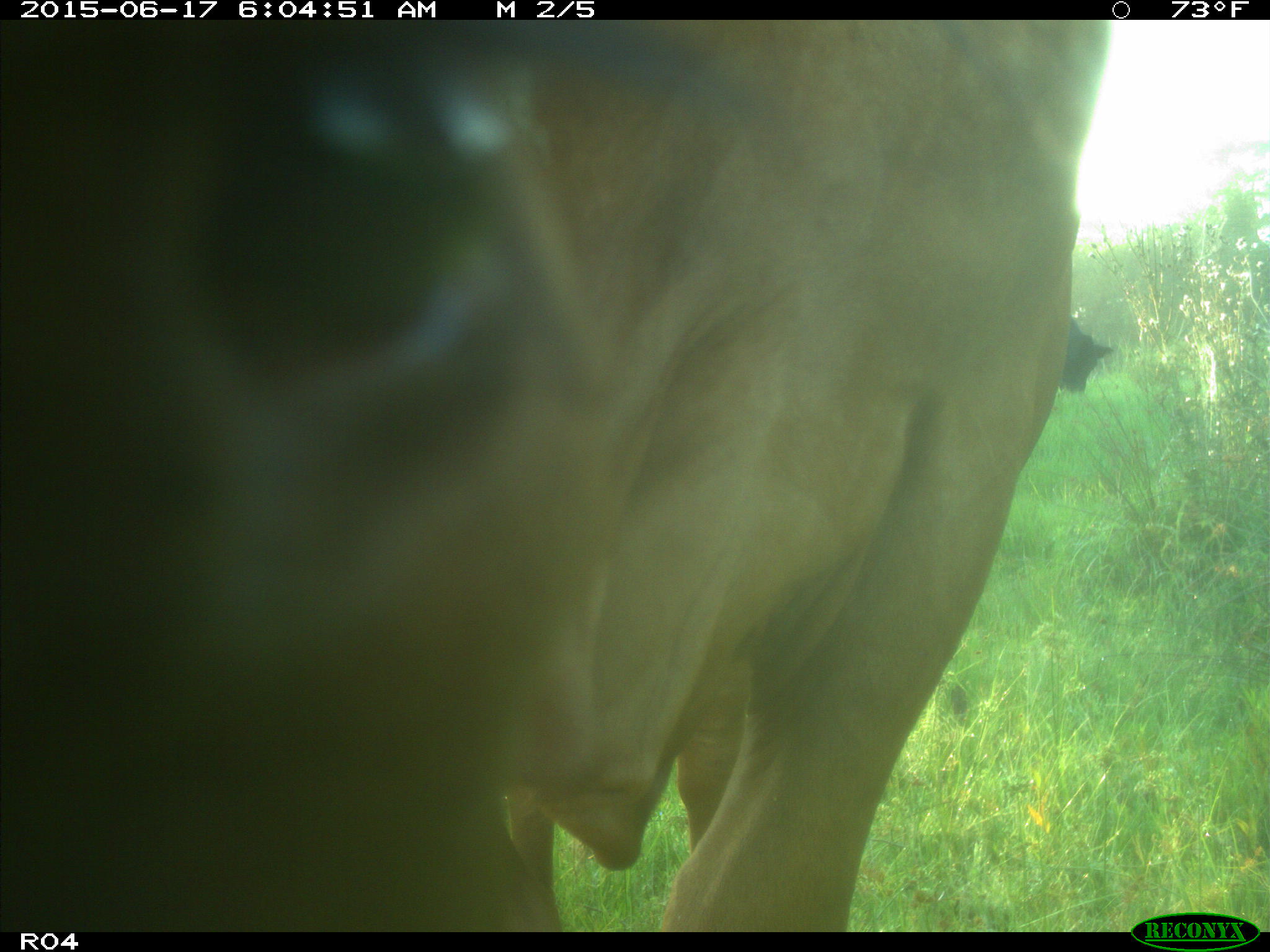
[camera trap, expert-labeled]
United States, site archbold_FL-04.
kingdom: Animalia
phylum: Chordata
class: Mammalia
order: Artiodactyla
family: Bovidae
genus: Bos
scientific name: Bos taurus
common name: domestic cow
Bos taurus (domestic cow).